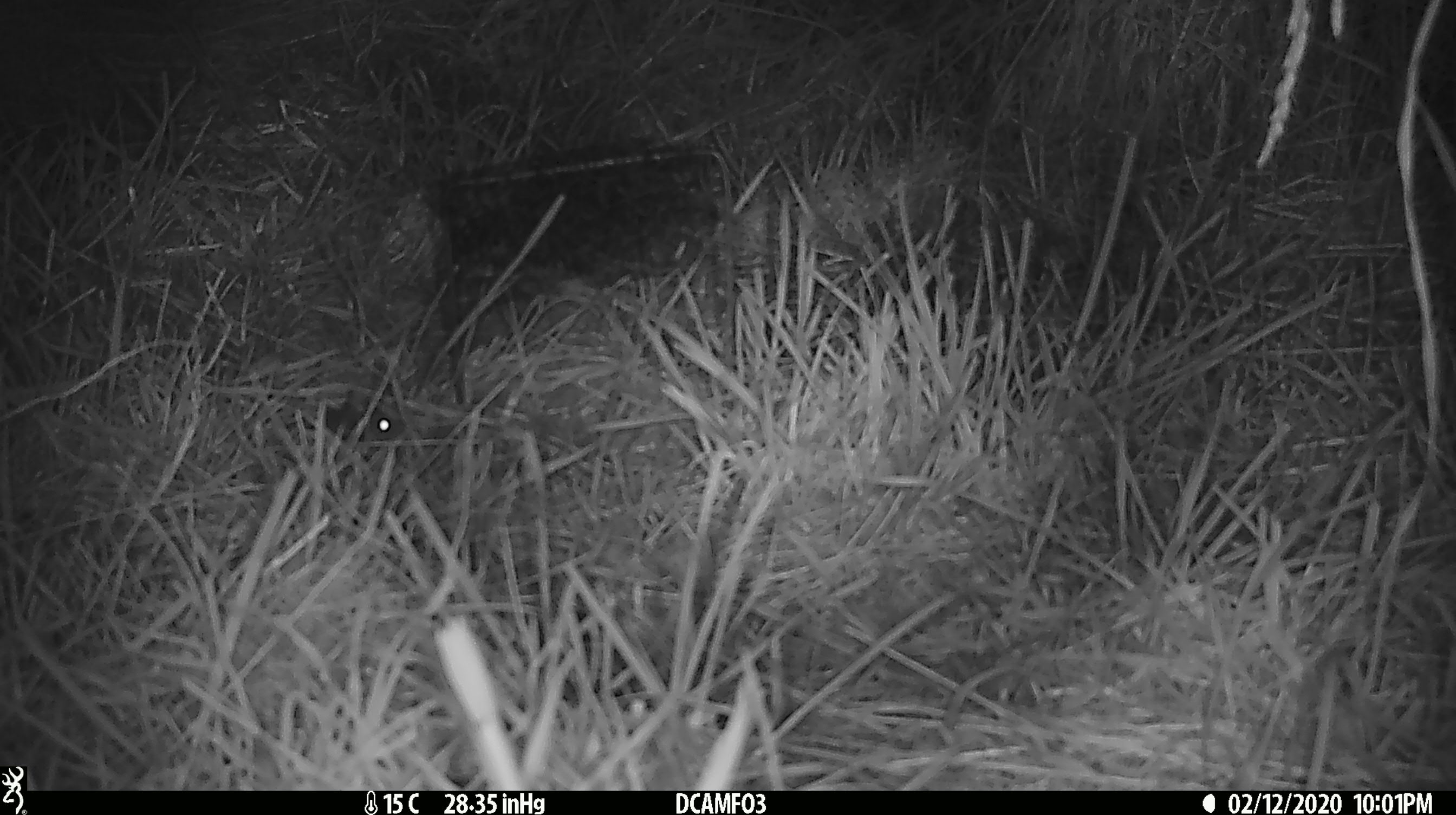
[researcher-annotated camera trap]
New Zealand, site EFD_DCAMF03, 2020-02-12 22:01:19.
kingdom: Animalia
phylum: Chordata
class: Mammalia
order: Rodentia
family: Muridae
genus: Mus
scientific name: Mus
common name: mouse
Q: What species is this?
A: Mouse (Mus).